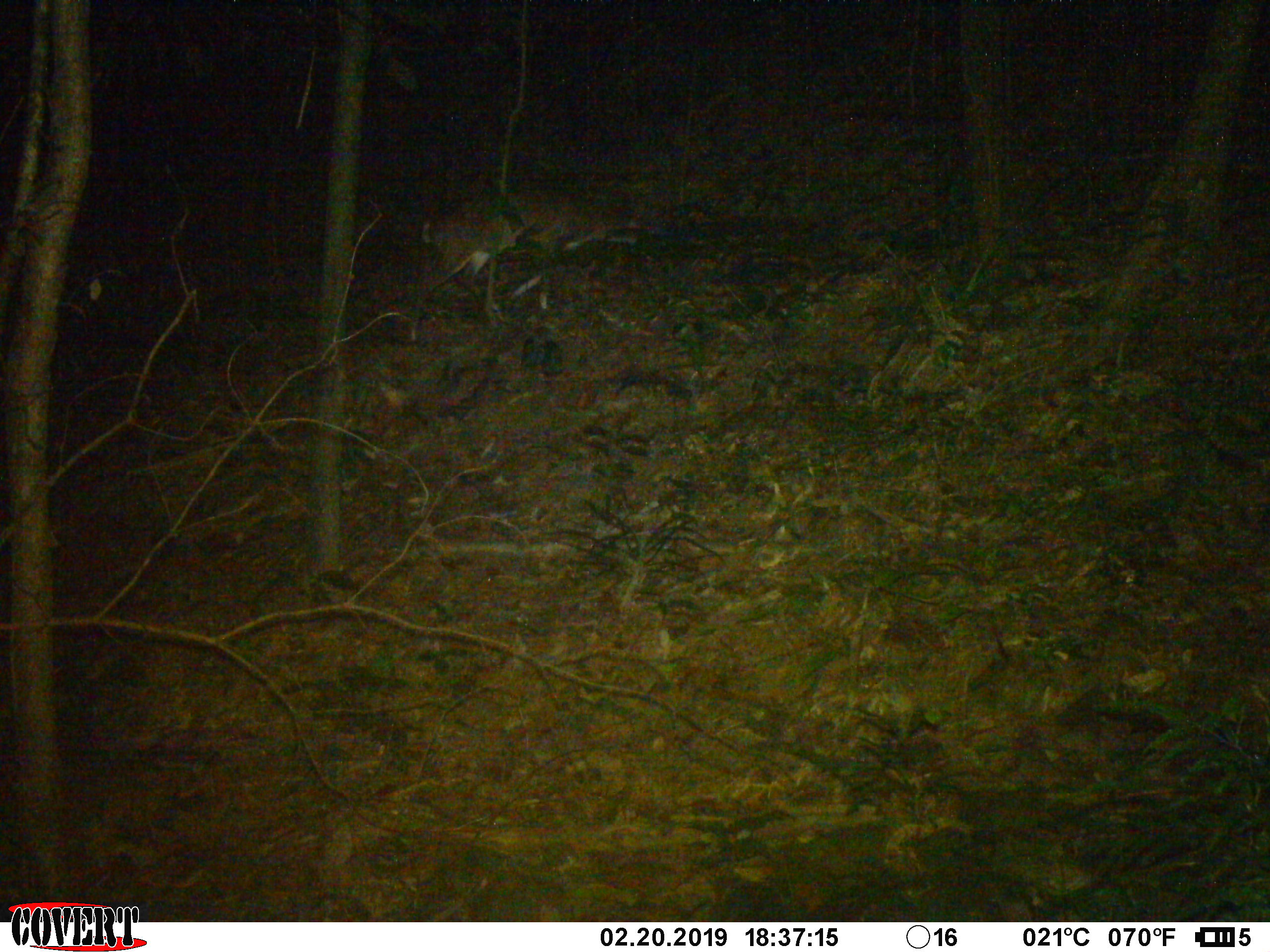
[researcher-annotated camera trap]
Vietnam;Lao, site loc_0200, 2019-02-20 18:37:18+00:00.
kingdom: Animalia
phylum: Chordata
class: Mammalia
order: Artiodactyla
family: Cervidae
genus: Muntiacus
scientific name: Muntiacus vuquangensis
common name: large-antlered muntjac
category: large antlered muntjac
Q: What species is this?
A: Large antlered muntjac (large-antlered muntjac) (Muntiacus vuquangensis).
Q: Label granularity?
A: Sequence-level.